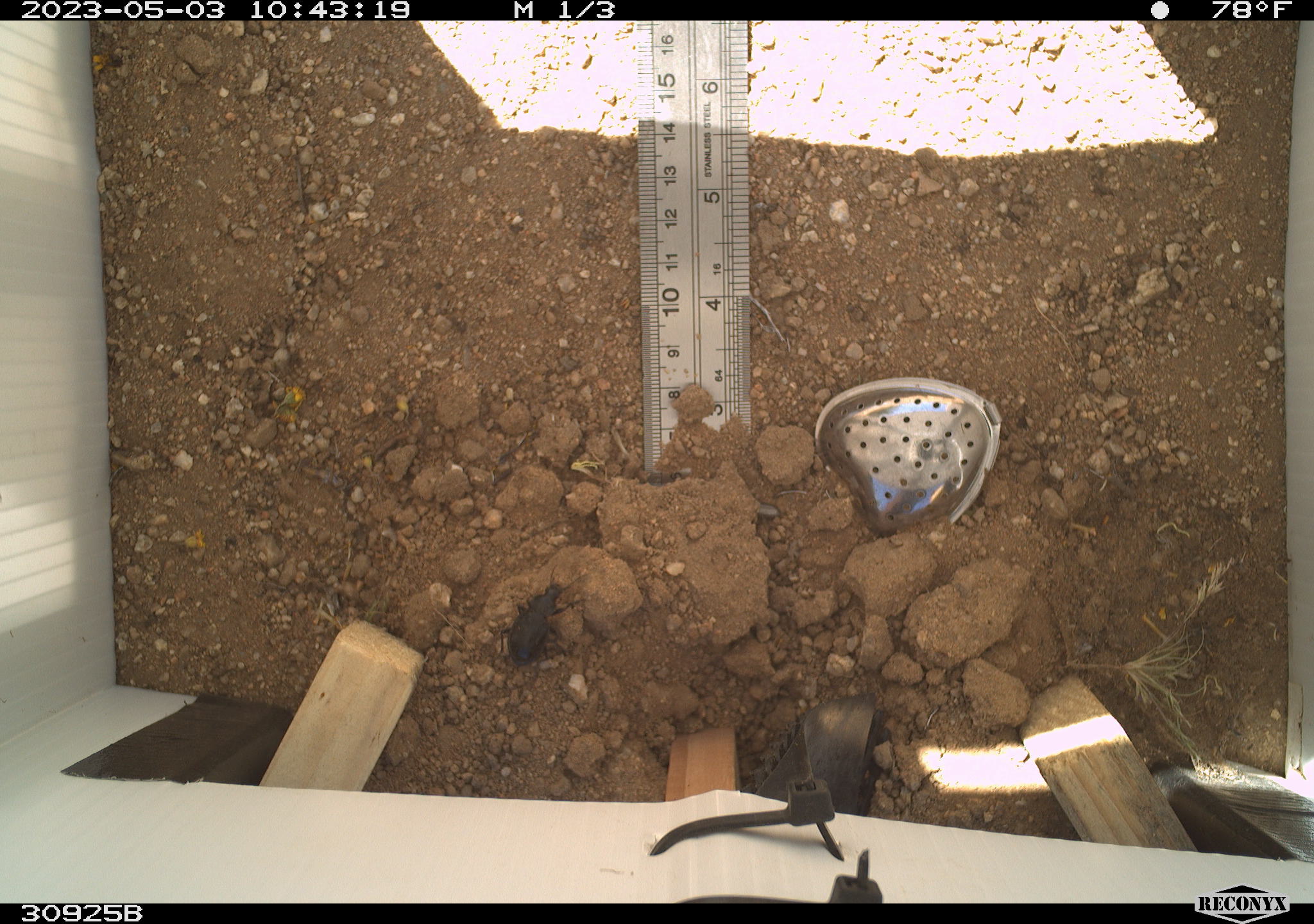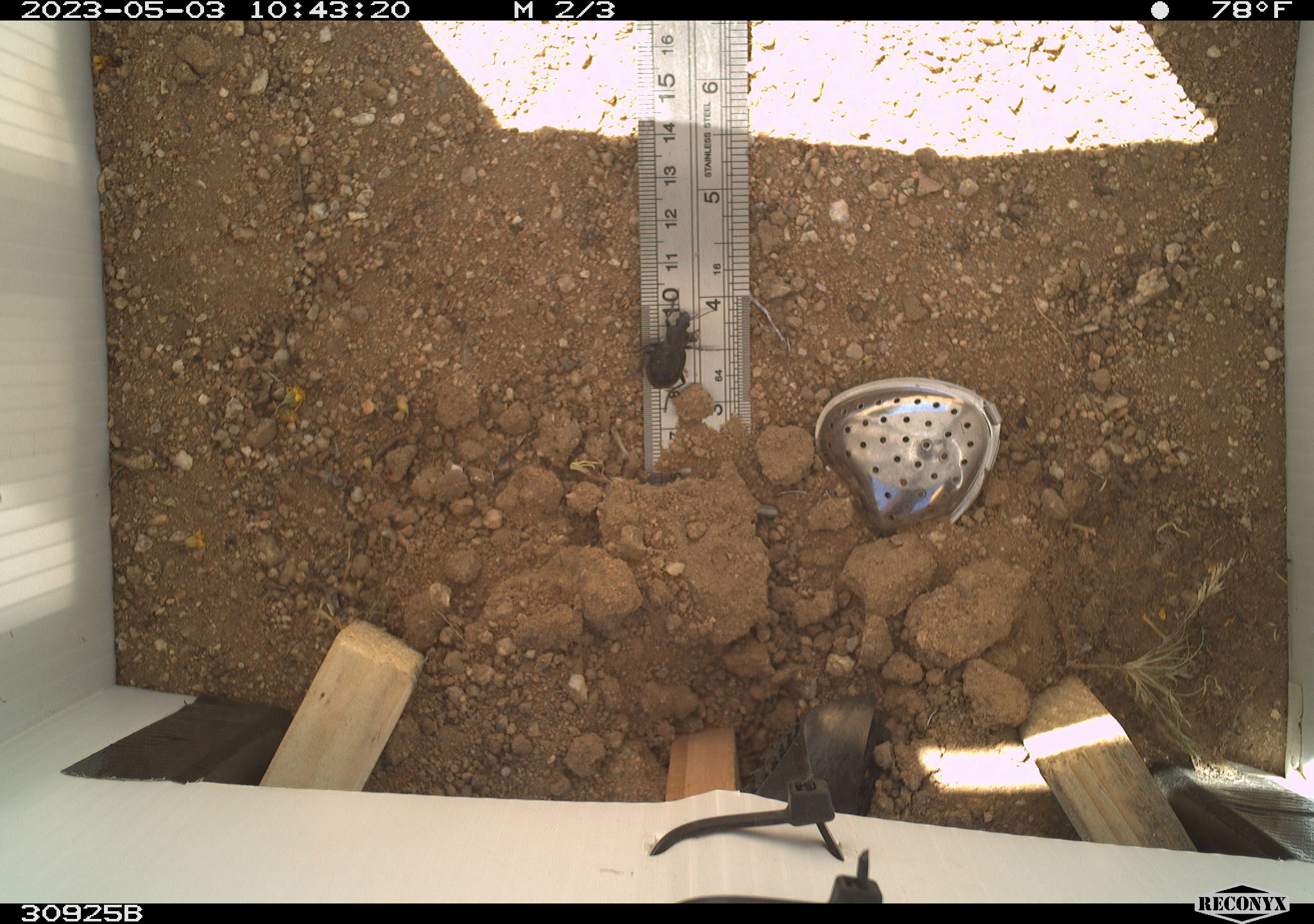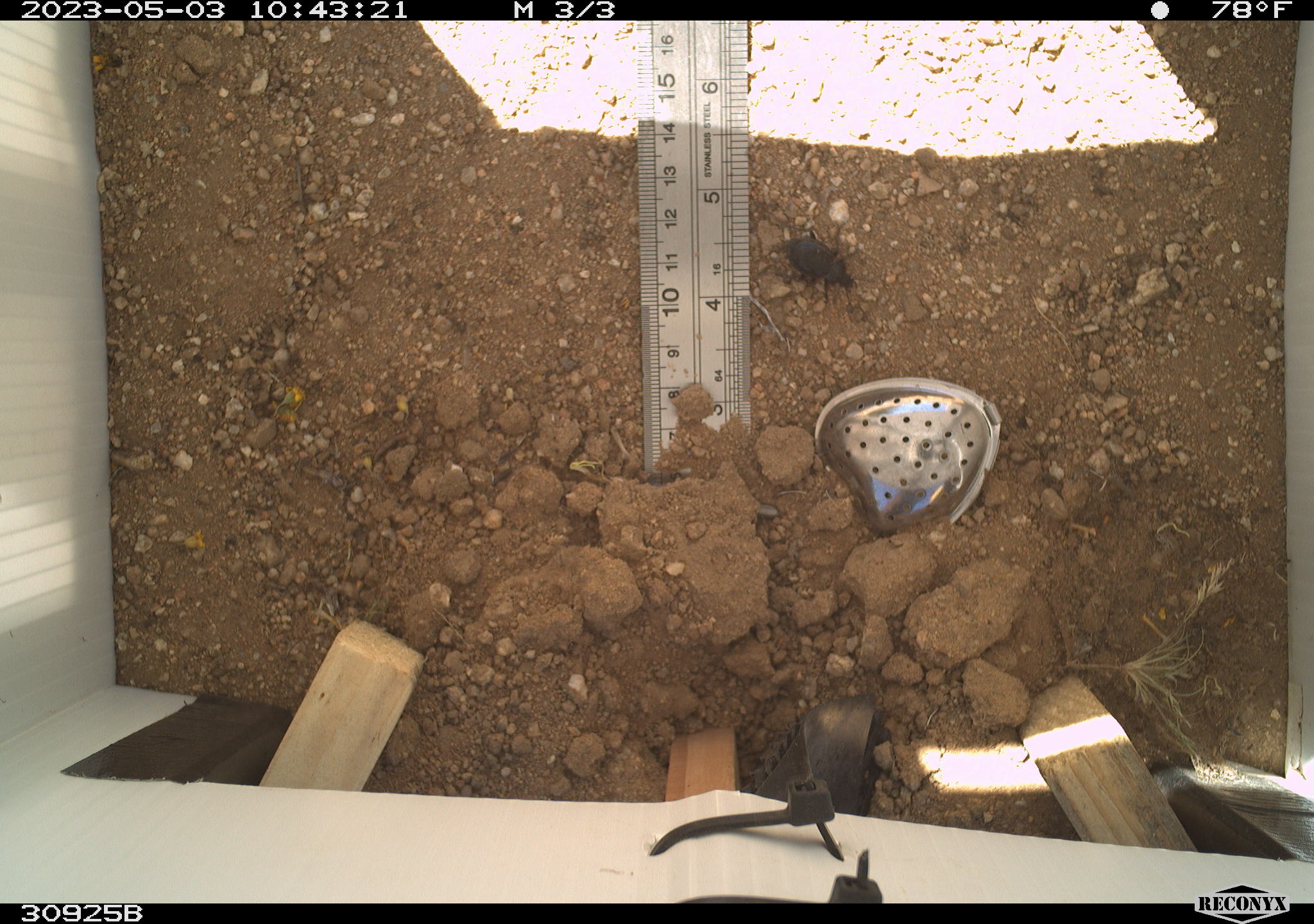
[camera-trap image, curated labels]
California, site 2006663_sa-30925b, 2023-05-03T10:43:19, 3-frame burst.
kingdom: Animalia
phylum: Arthropoda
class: Insecta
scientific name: Insecta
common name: insect